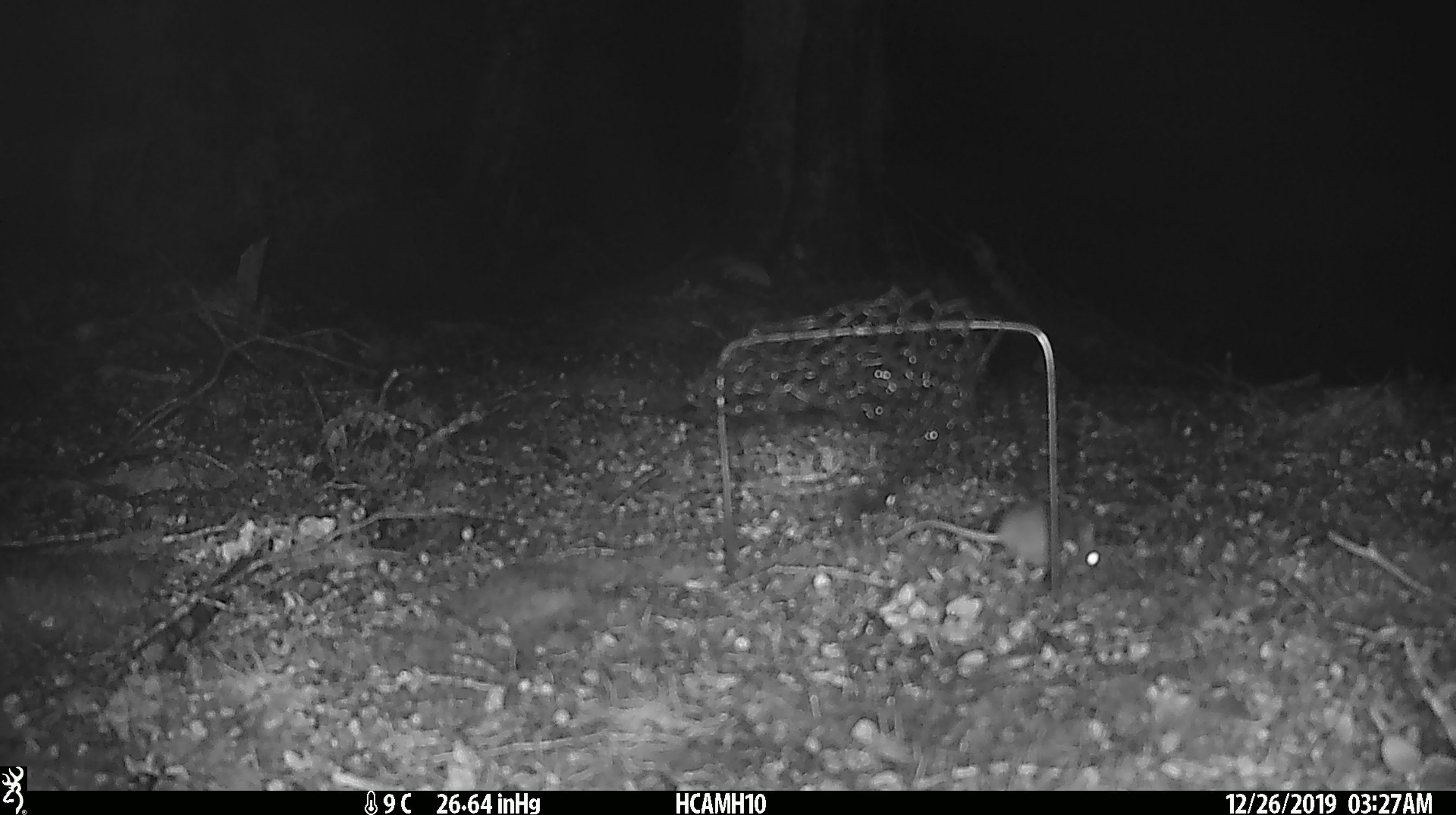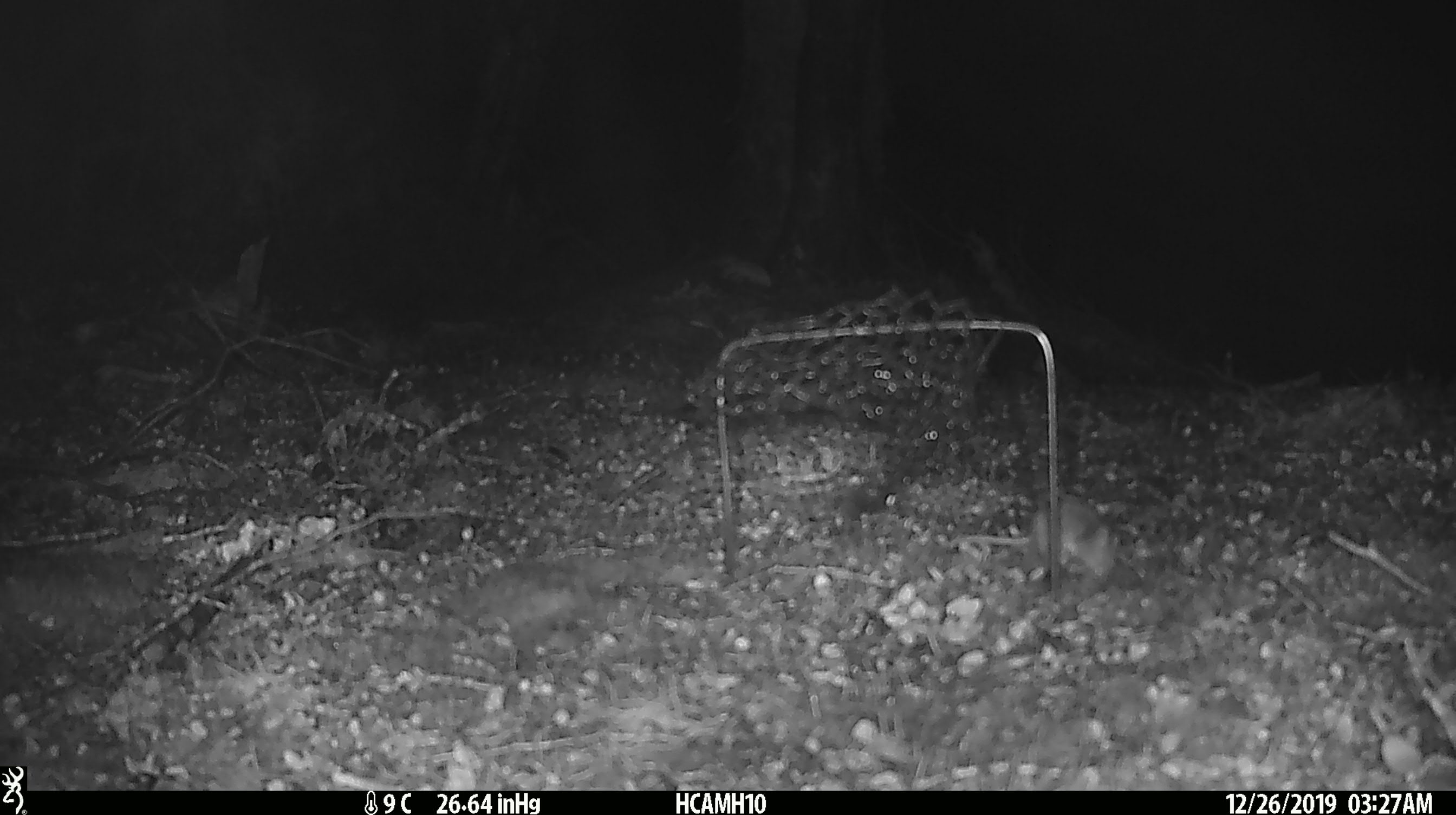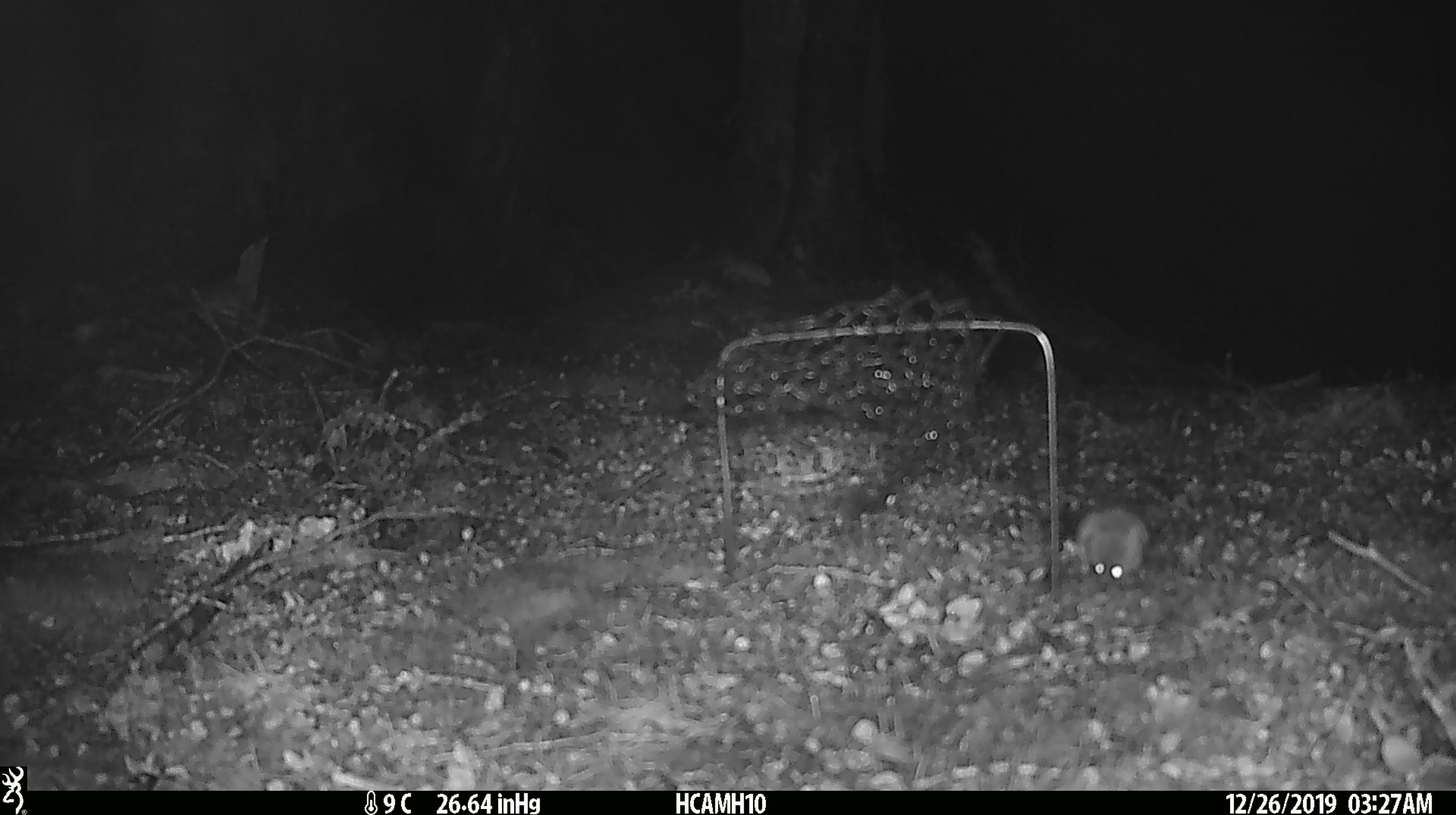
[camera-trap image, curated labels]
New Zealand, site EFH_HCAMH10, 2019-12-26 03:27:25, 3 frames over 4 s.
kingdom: Animalia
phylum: Chordata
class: Mammalia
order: Rodentia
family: Muridae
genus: Mus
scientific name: Mus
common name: mouse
Mouse (Mus).